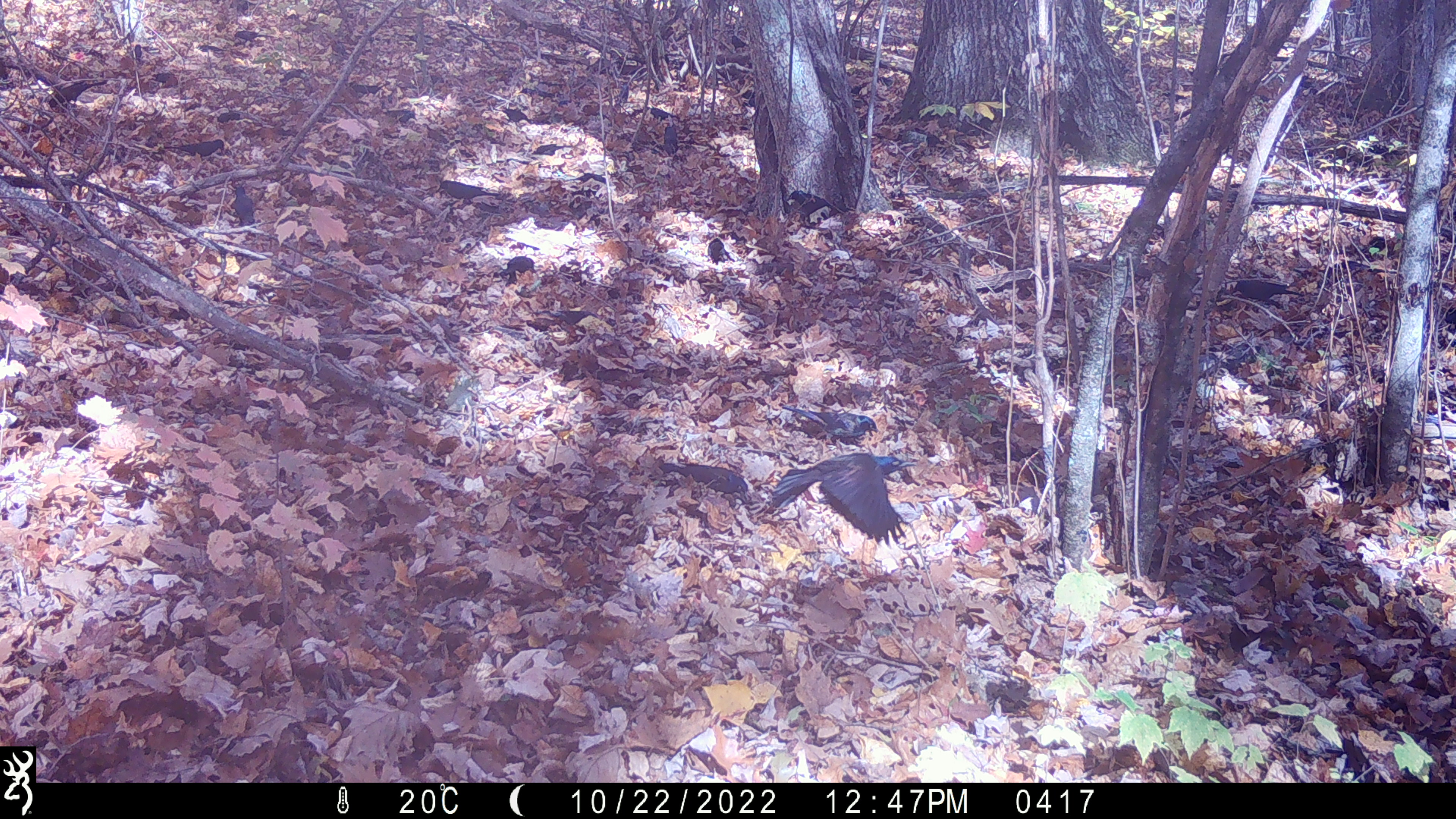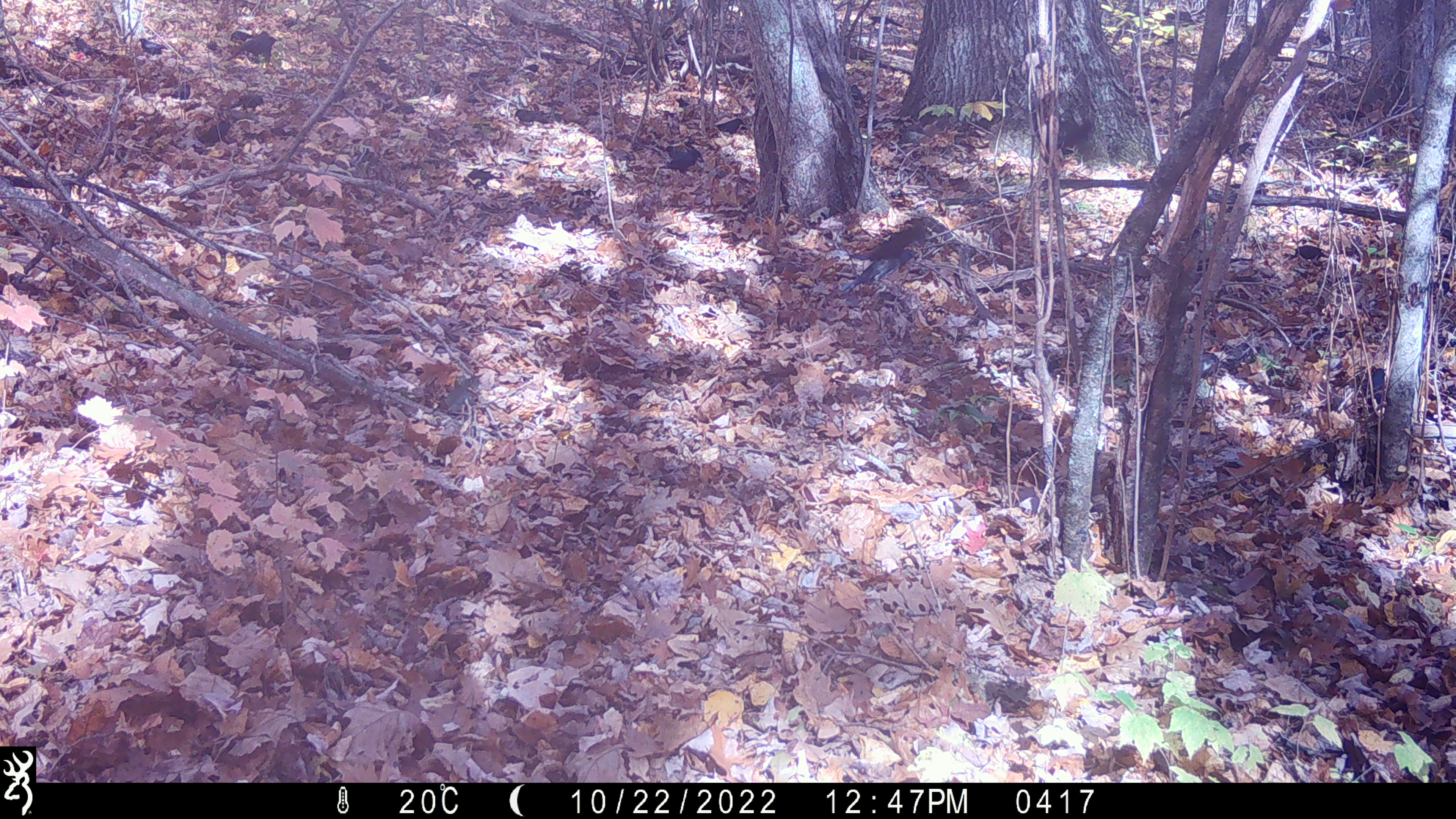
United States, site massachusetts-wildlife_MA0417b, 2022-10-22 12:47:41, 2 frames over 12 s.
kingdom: Animalia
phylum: Chordata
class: Aves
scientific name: Aves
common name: bird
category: bird sp.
Bird sp. (bird) (Aves).